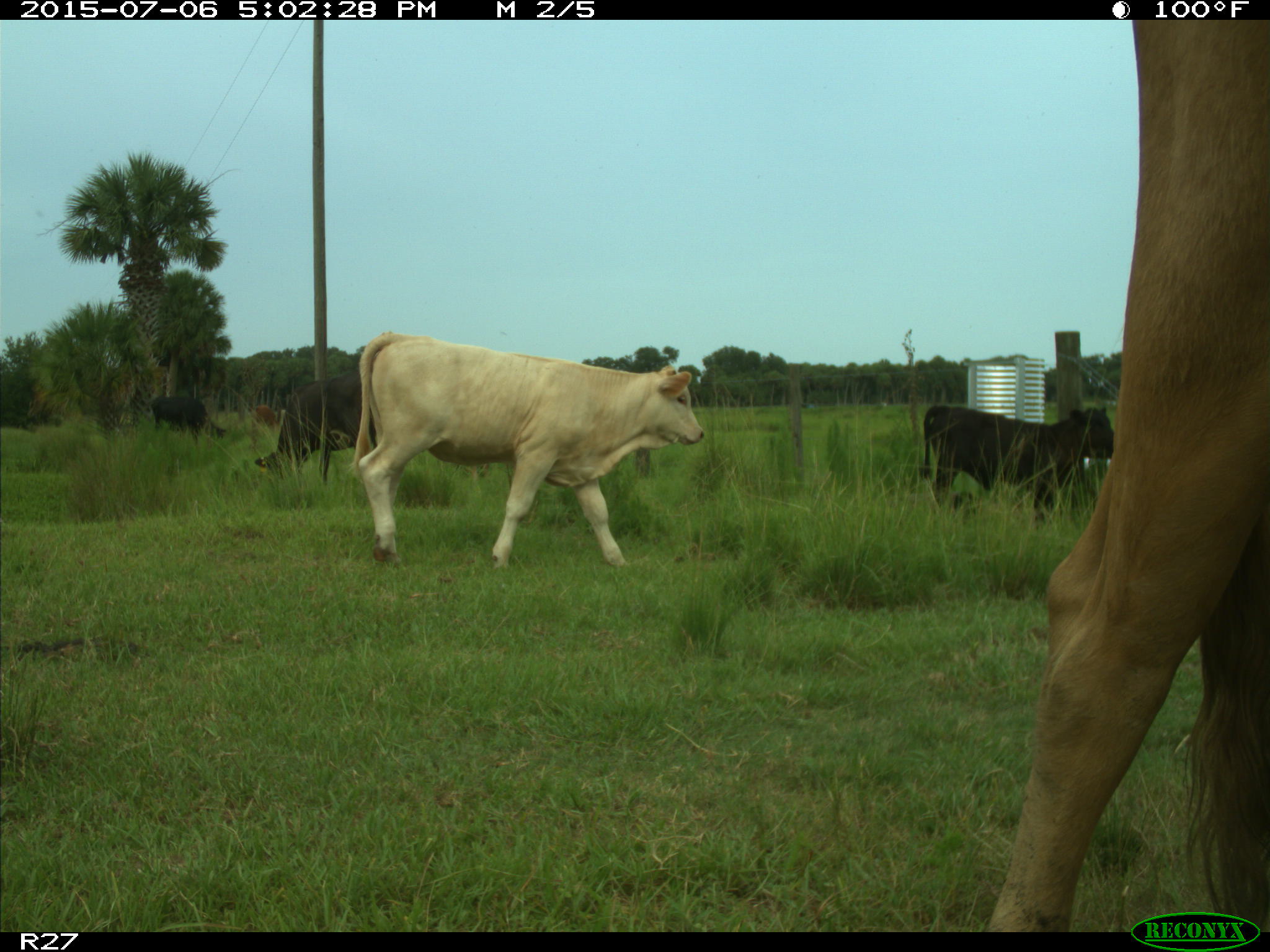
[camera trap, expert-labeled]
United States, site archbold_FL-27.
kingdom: Animalia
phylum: Chordata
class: Mammalia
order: Artiodactyla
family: Bovidae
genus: Bos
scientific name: Bos taurus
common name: domestic cow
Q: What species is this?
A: Bos taurus (domestic cow).